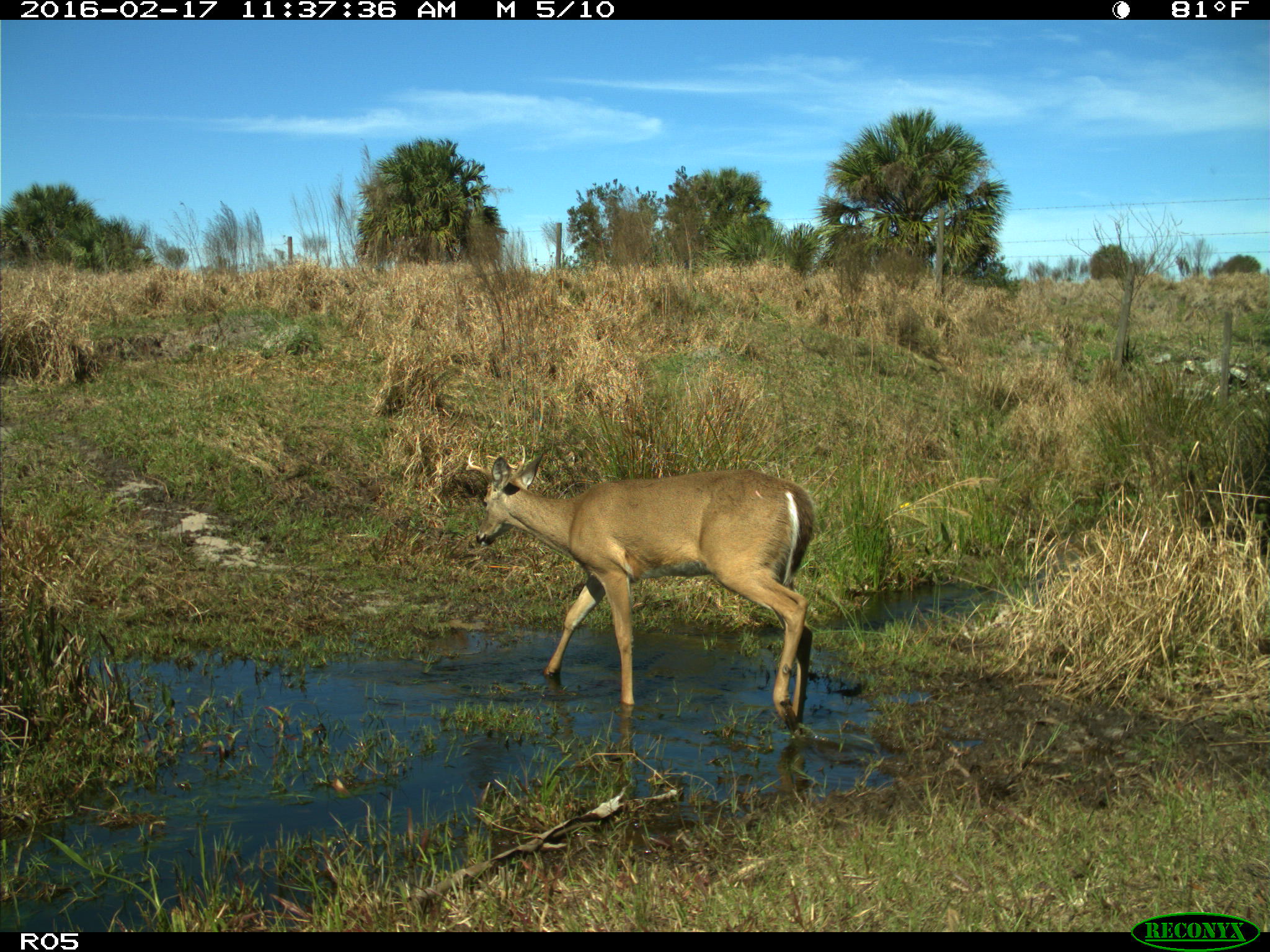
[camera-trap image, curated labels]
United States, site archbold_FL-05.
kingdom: Animalia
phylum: Chordata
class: Mammalia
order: Artiodactyla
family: Cervidae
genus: Odocoileus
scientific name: Odocoileus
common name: deer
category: unidentified deer